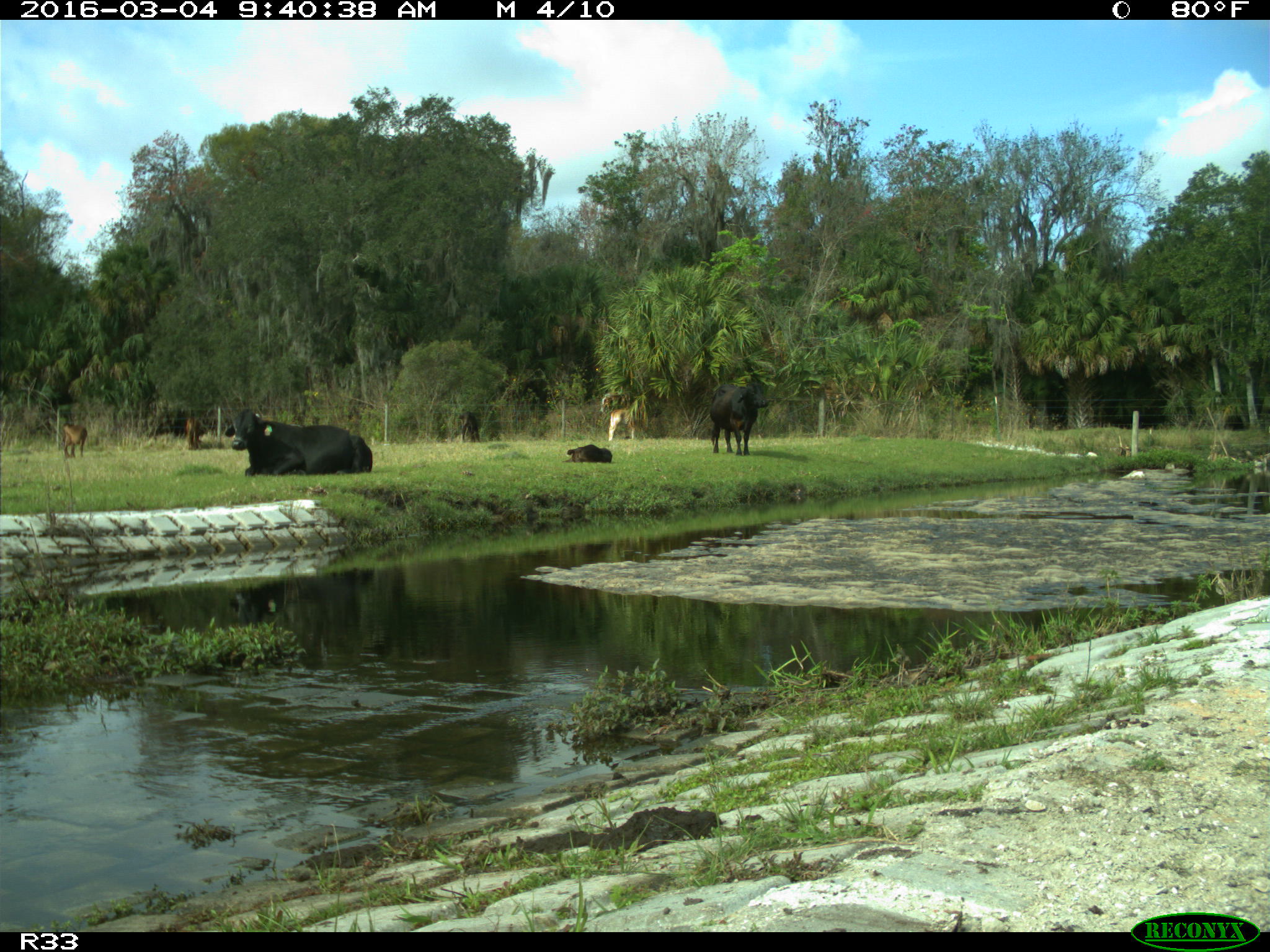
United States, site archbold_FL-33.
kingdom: Animalia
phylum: Chordata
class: Mammalia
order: Artiodactyla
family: Bovidae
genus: Bos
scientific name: Bos taurus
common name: domestic cow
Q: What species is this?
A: Bos taurus (domestic cow).